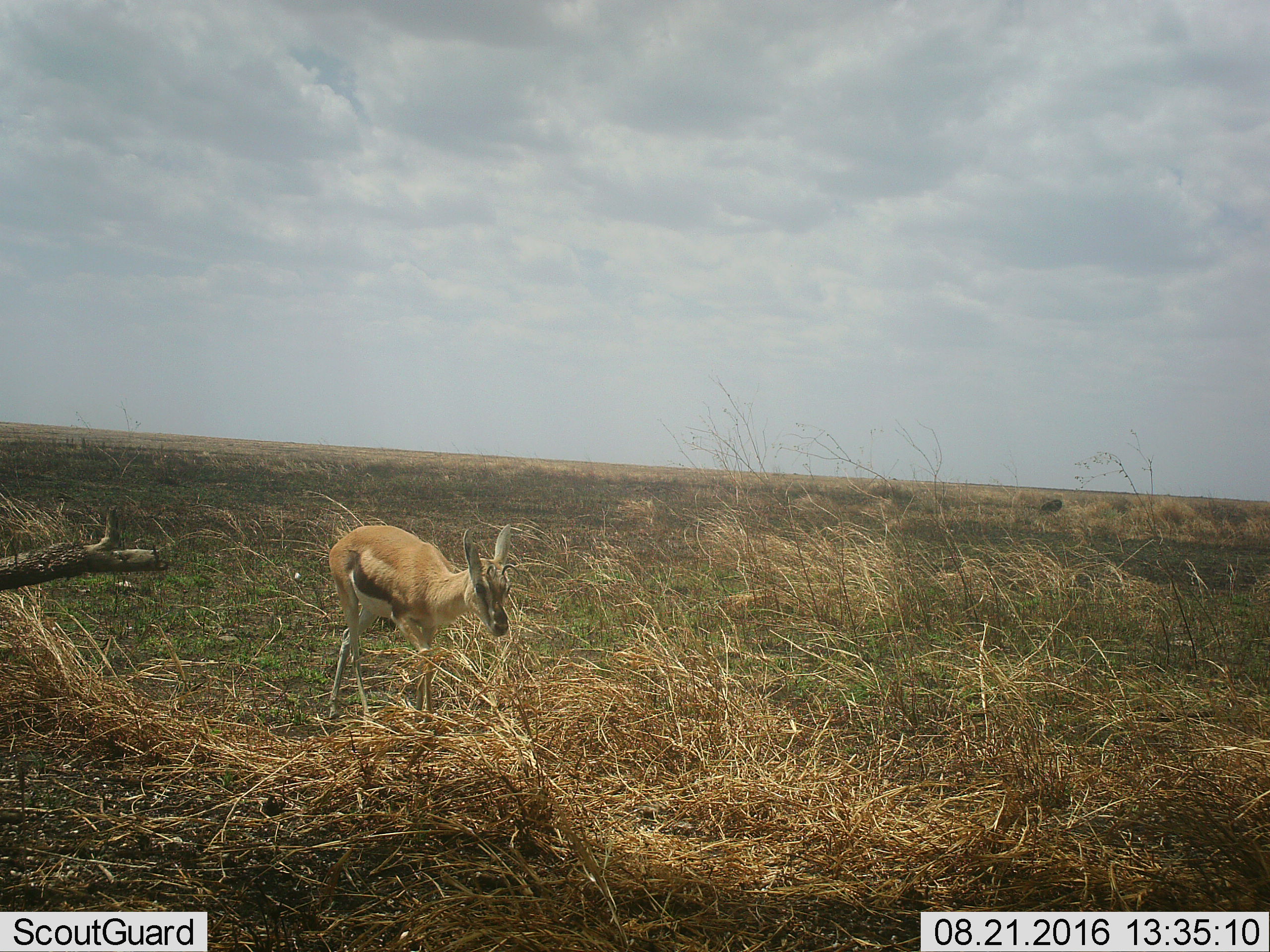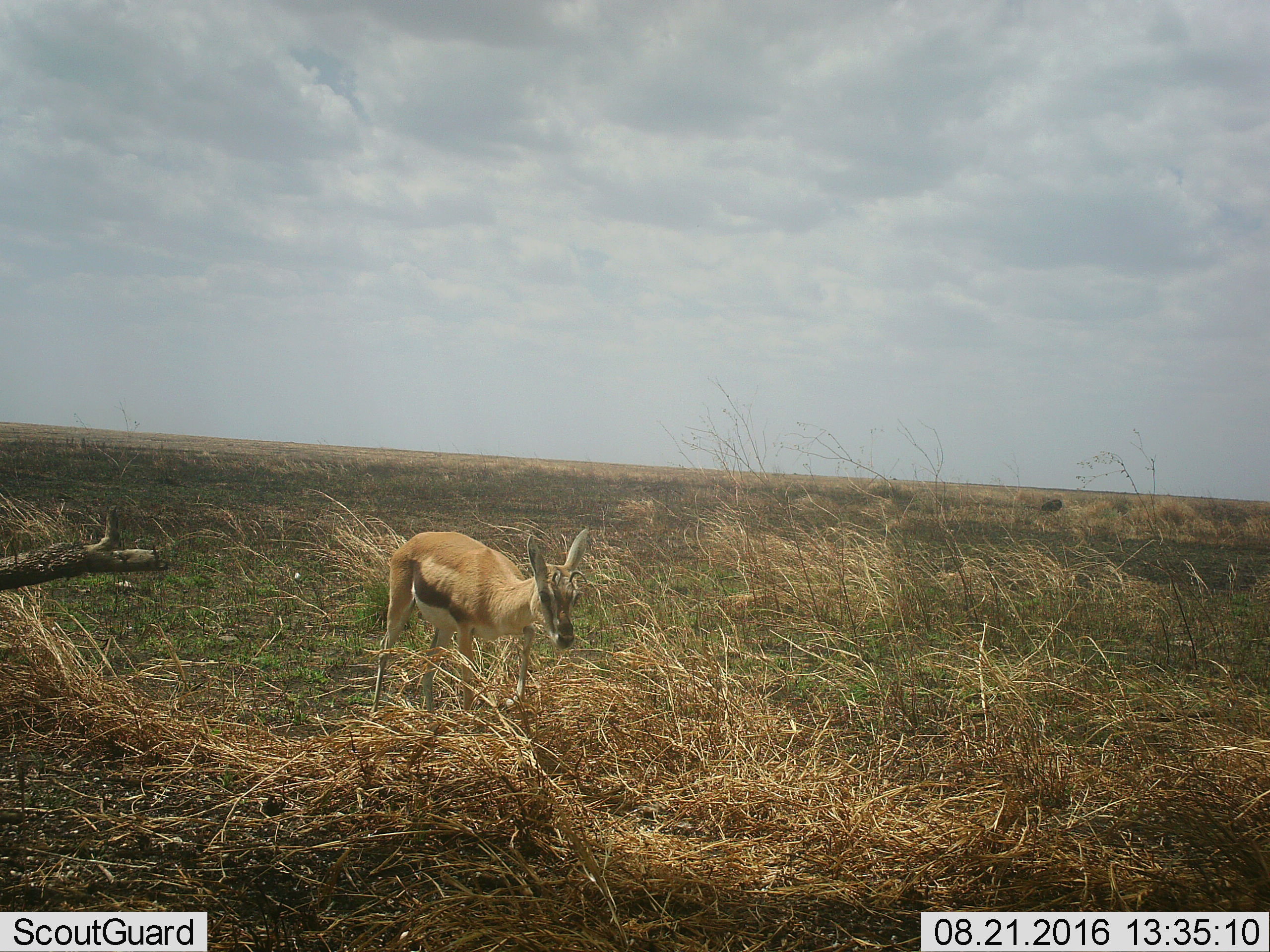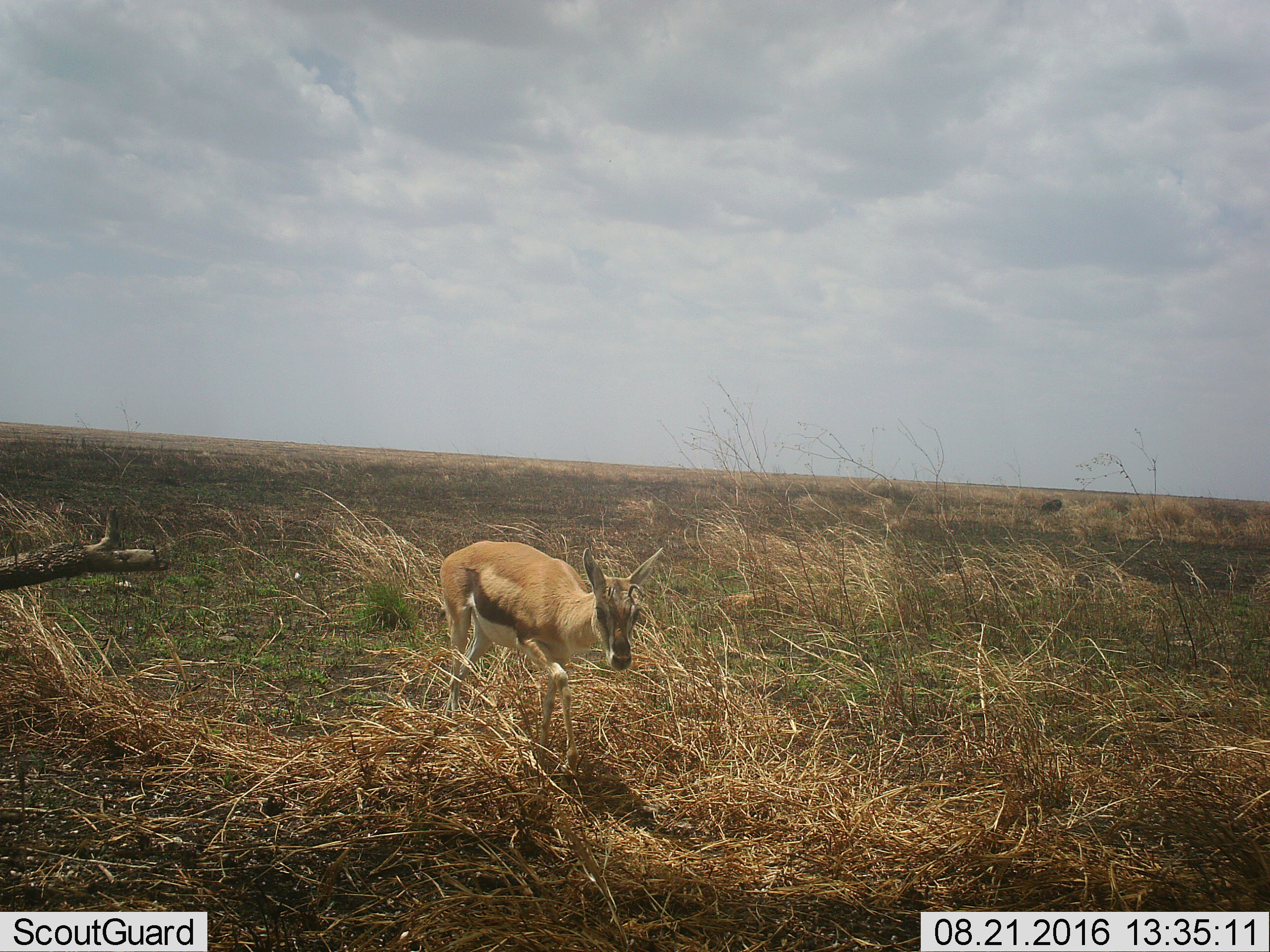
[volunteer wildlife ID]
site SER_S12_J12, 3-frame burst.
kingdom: Animalia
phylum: Chordata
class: Mammalia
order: Artiodactyla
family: Bovidae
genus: Eudorcas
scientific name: Eudorcas thomsonii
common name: thomson's gazelle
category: gazellethomsons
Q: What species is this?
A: Gazellethomsons (thomson's gazelle) (Eudorcas thomsonii).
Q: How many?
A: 1.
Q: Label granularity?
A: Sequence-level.